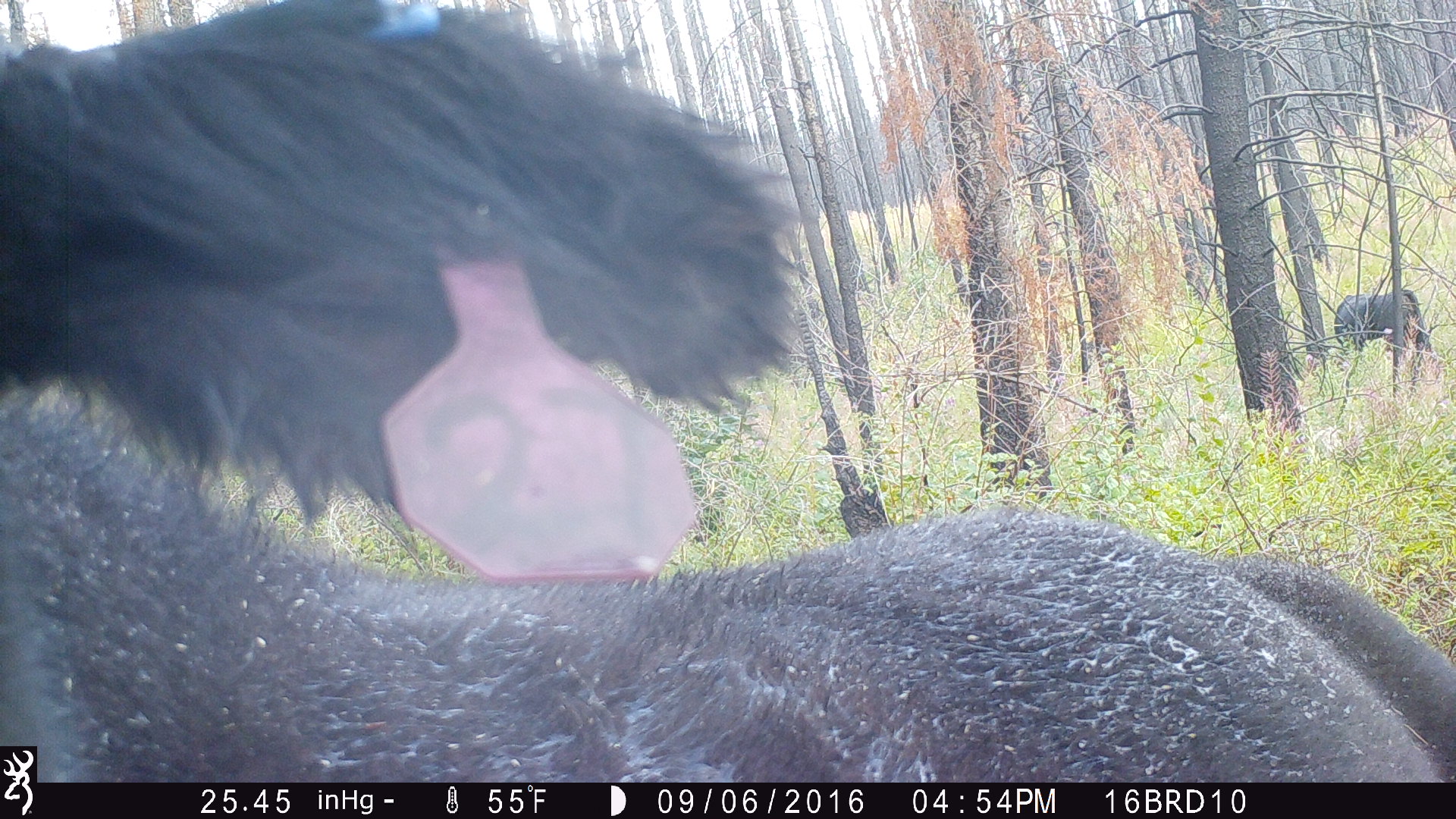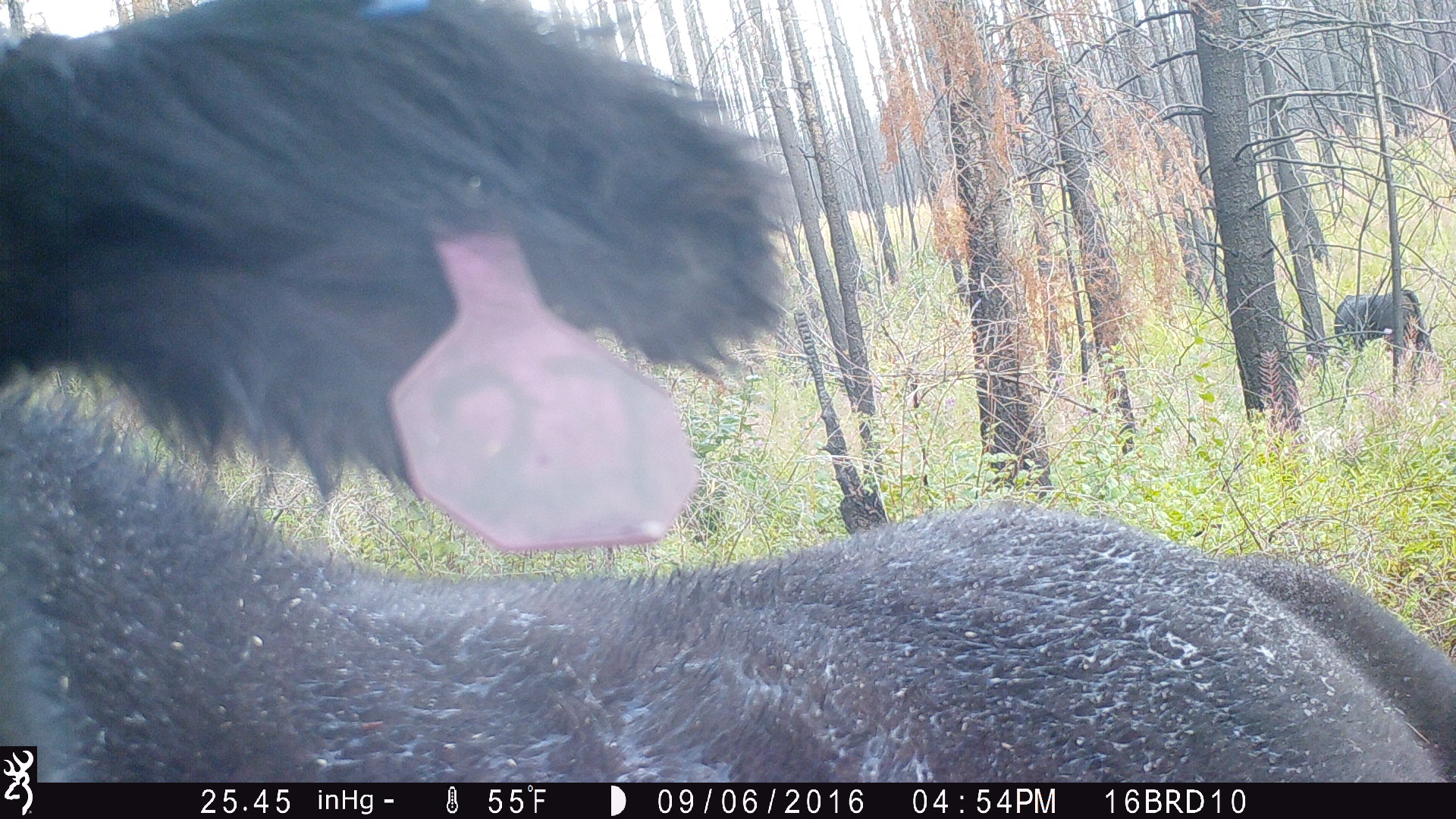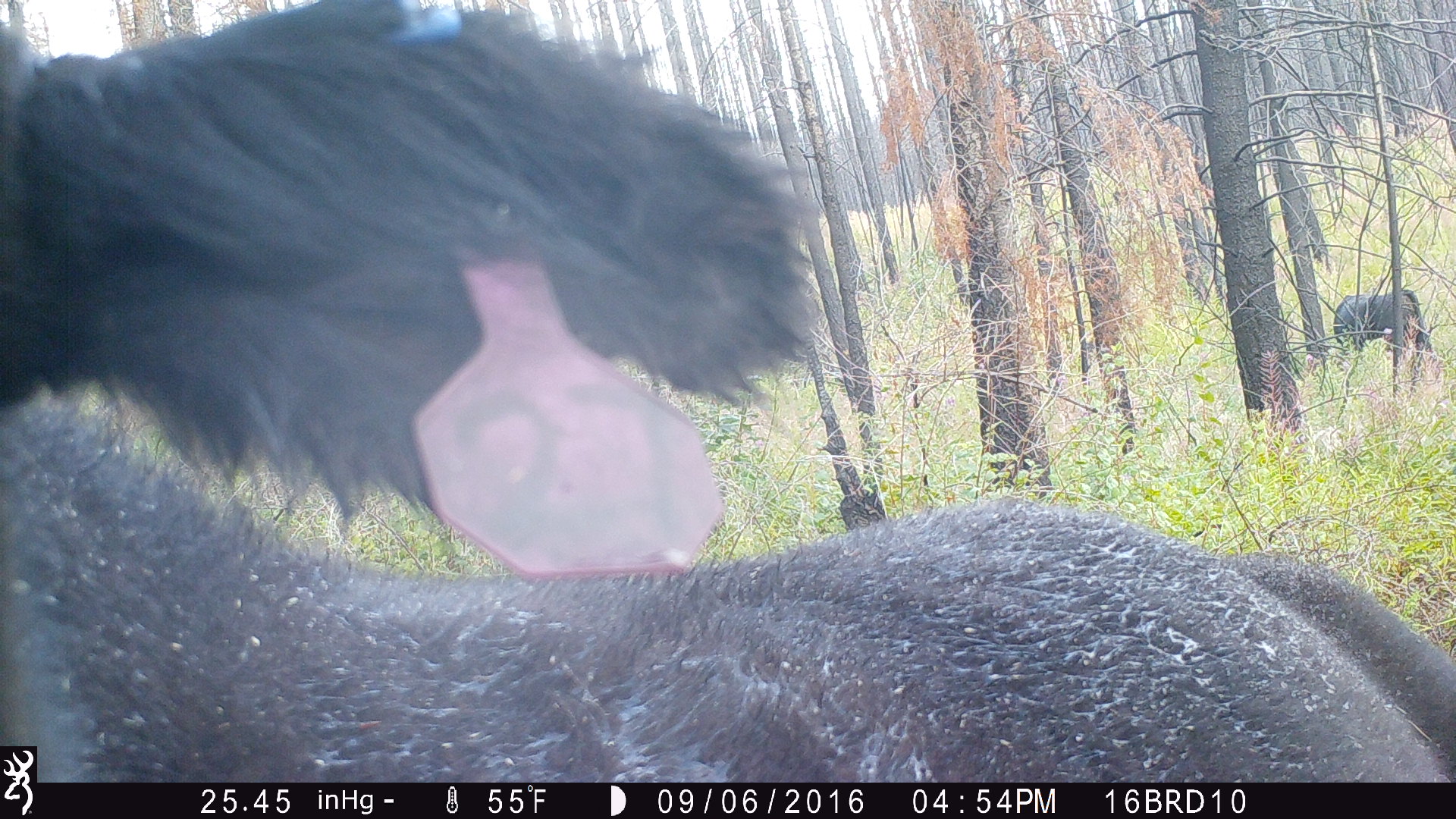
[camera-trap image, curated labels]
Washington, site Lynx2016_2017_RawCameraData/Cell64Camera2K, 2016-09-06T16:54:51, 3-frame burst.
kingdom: Animalia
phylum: Chordata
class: Mammalia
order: Artiodactyla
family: Bovidae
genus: Bos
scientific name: Bos taurus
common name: domestic cattle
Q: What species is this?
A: Domestic cattle (Bos taurus).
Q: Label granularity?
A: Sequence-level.